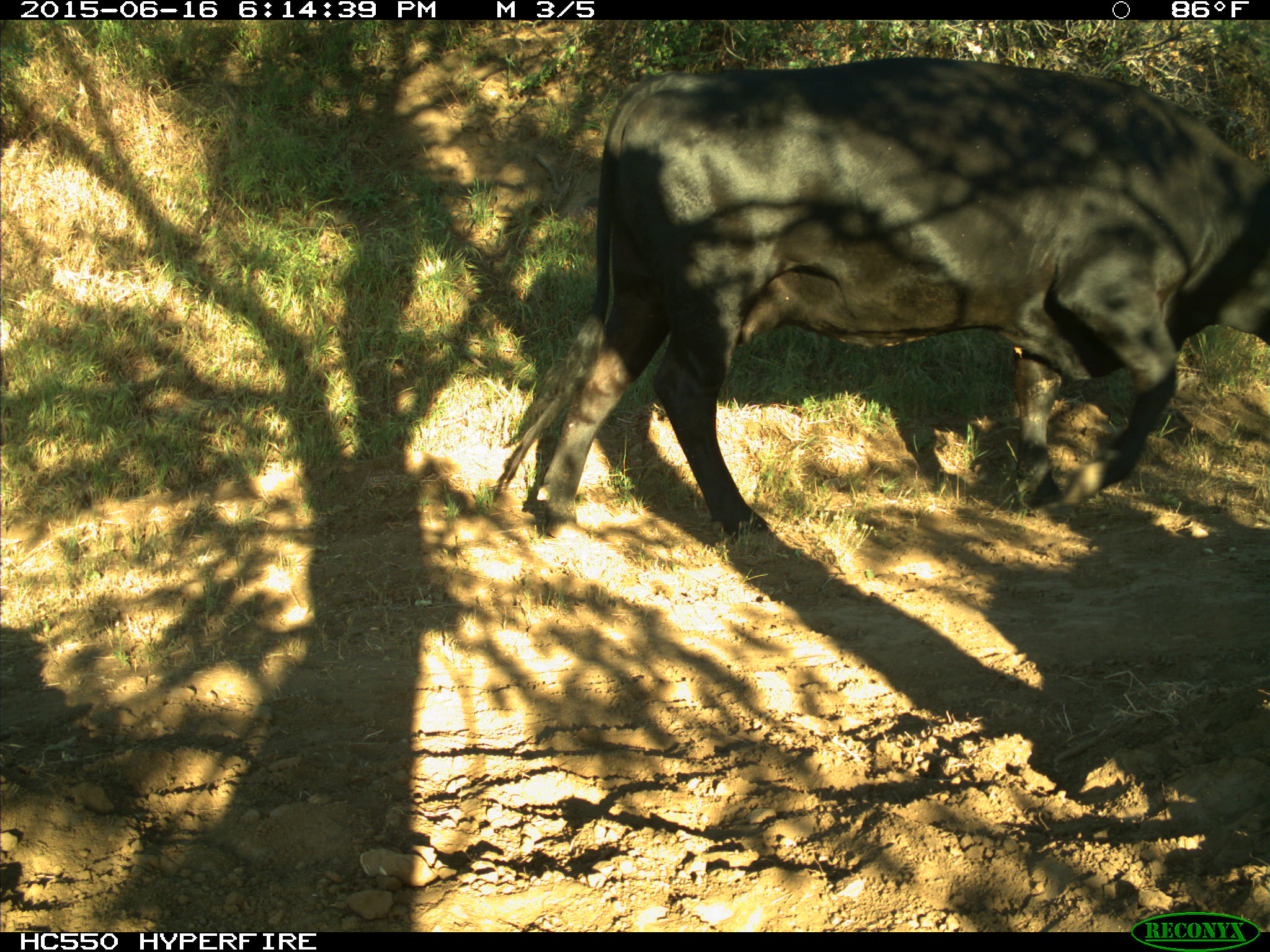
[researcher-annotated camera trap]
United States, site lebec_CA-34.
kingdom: Animalia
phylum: Chordata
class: Mammalia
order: Artiodactyla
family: Bovidae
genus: Bos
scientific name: Bos taurus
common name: domestic cow